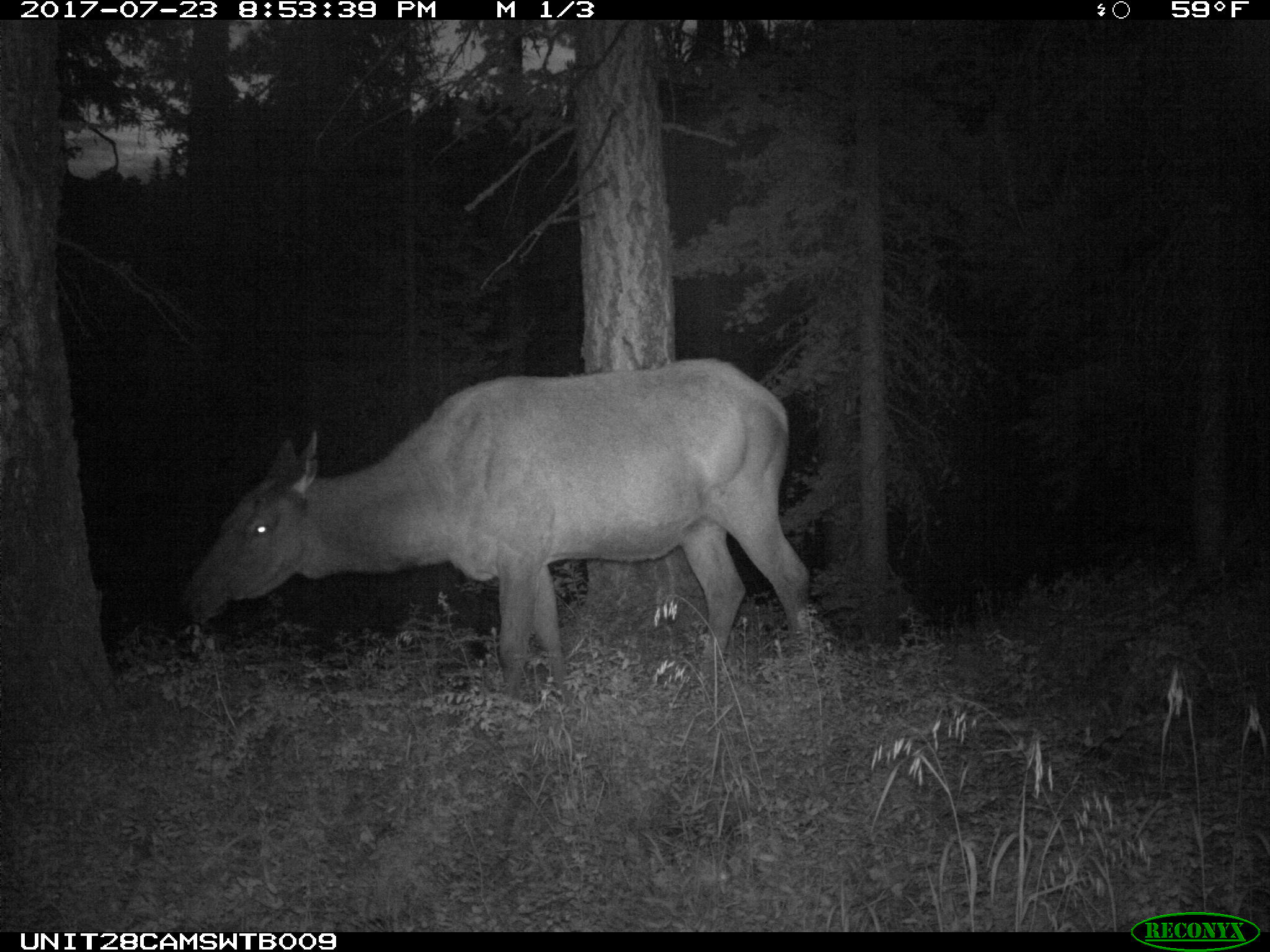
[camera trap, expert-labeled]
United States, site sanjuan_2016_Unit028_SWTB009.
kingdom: Animalia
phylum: Chordata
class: Mammalia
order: Artiodactyla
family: Cervidae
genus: Cervus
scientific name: Cervus elaphus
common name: red deer